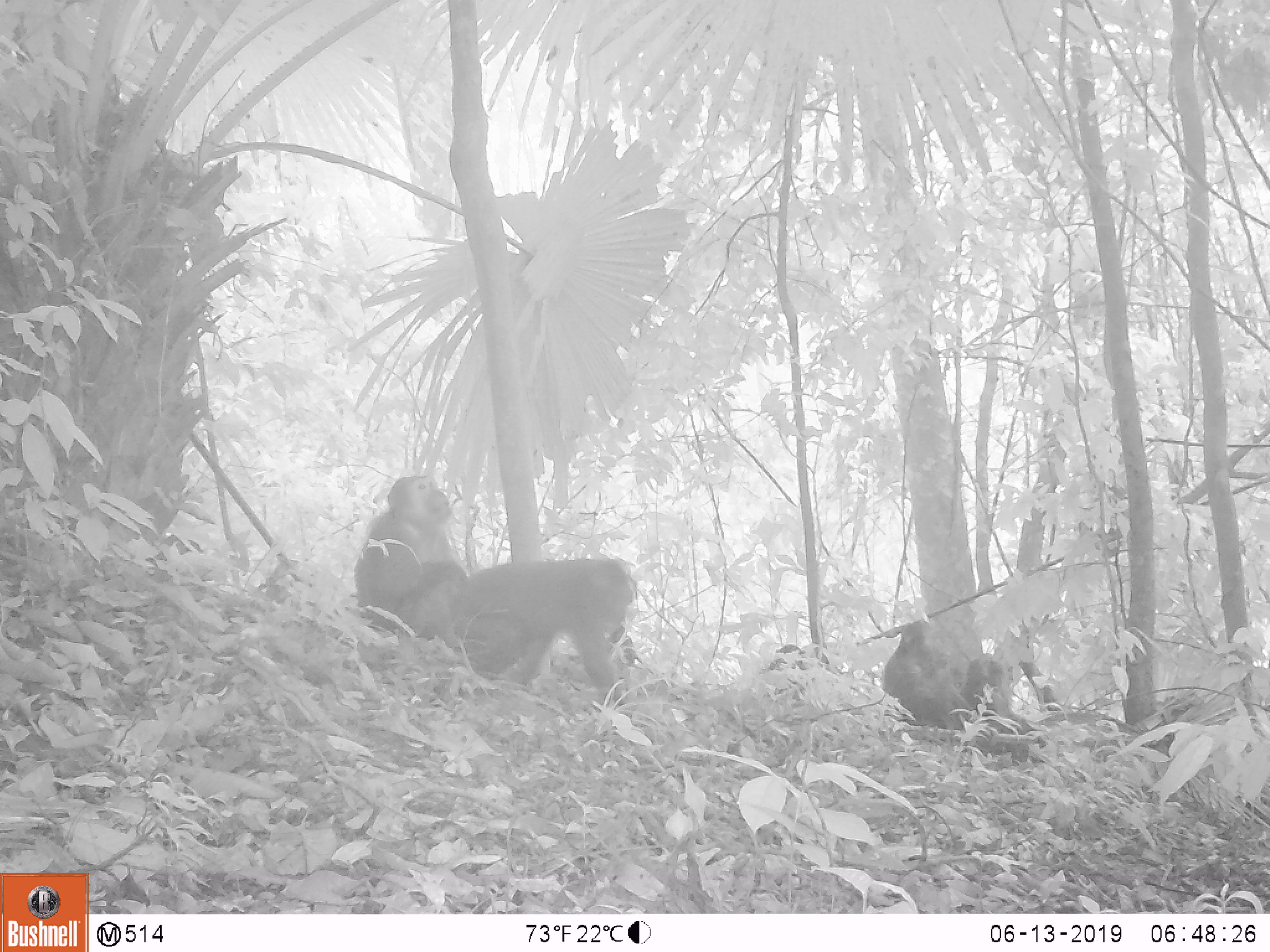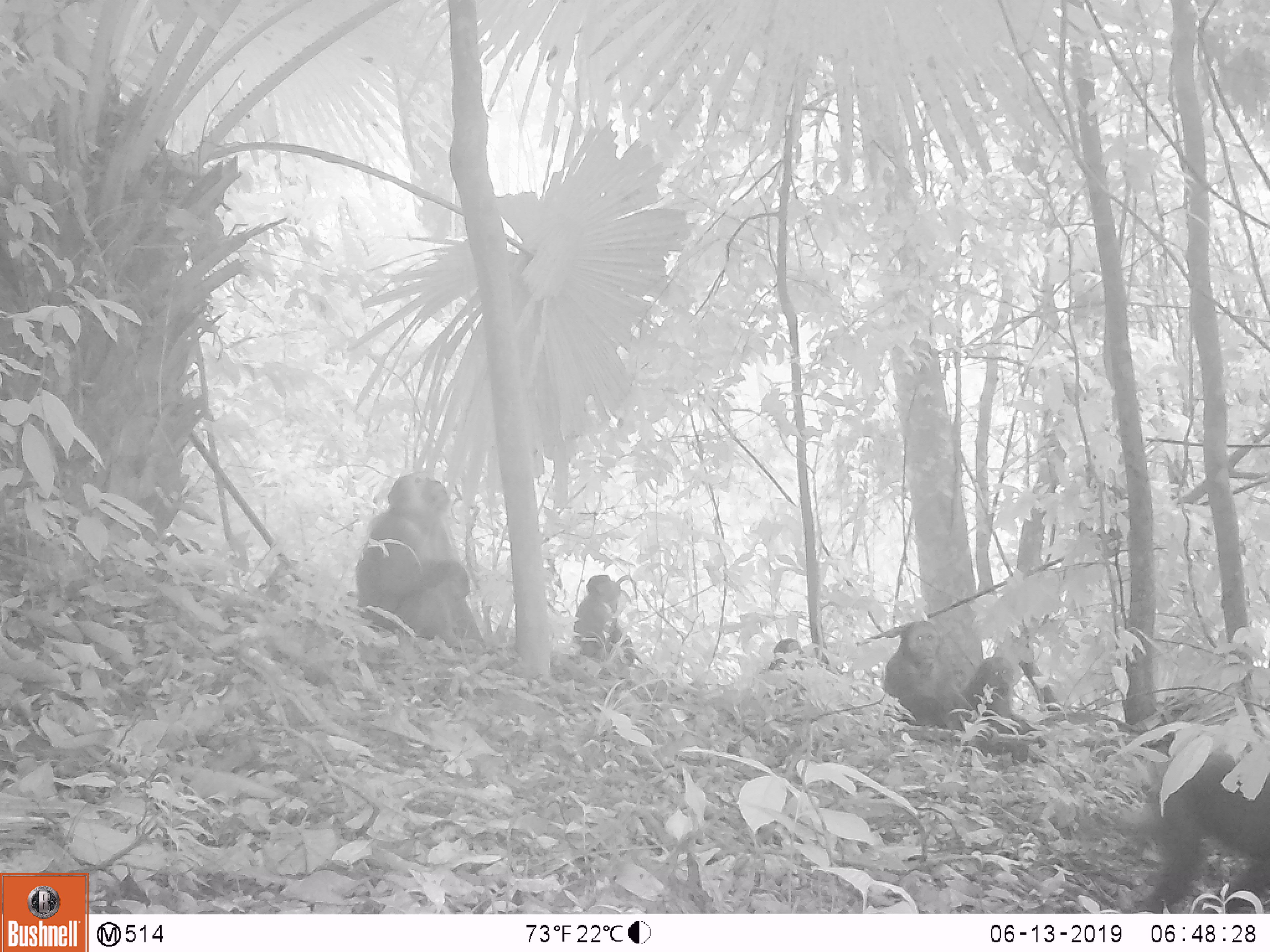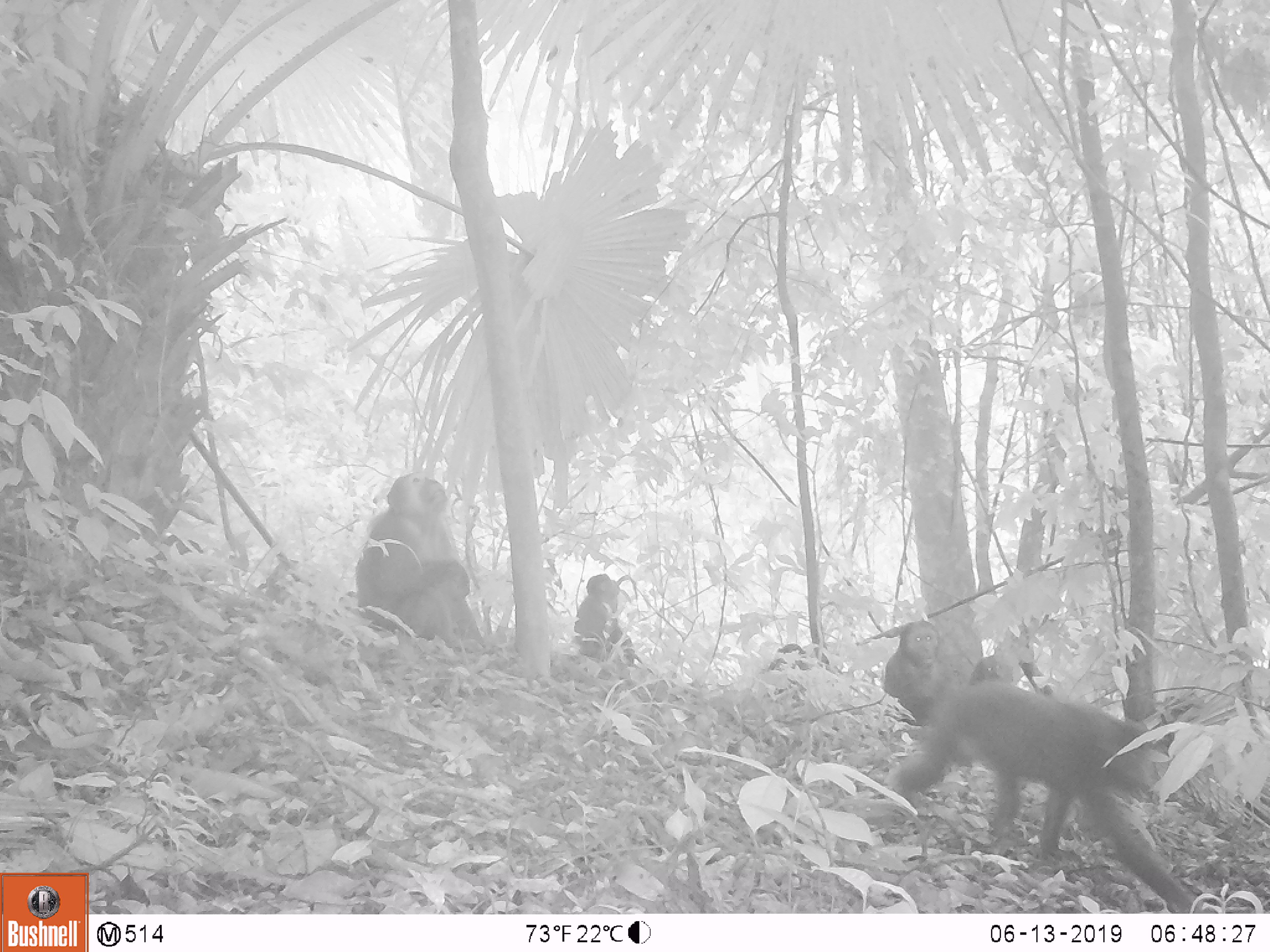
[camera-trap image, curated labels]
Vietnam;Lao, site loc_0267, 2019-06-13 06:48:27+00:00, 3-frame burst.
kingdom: Animalia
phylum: Chordata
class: Mammalia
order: Primates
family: Cercopithecidae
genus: Macaca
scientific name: Macaca arctoides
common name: stump-tailed macaque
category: stump tailed macaque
Stump tailed macaque (stump-tailed macaque) (Macaca arctoides). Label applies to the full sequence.